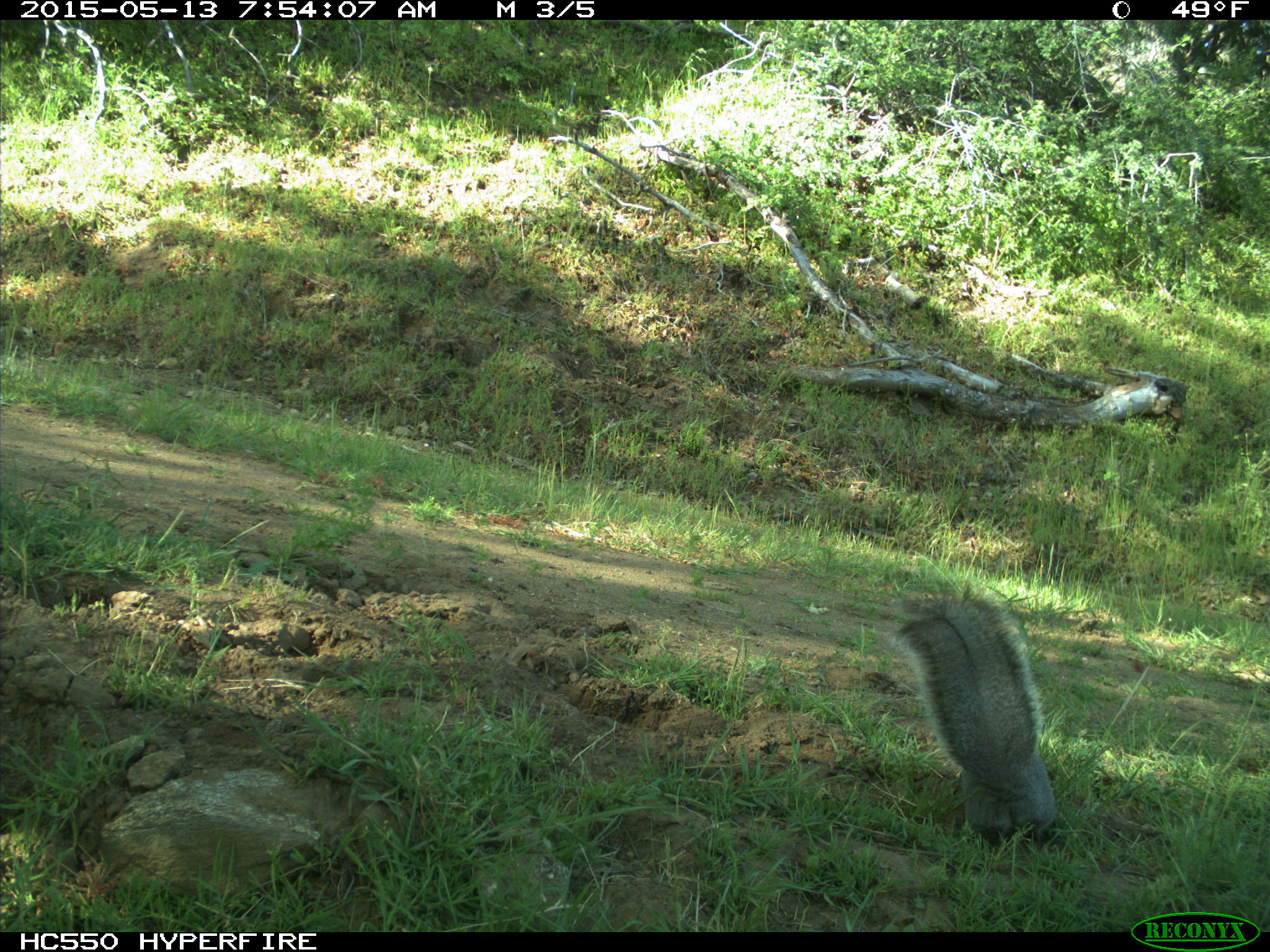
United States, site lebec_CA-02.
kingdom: Animalia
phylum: Chordata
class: Mammalia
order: Rodentia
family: Sciuridae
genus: Sciurus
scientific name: Sciurus carolinensis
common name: eastern gray squirrel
Sciurus carolinensis (eastern gray squirrel).